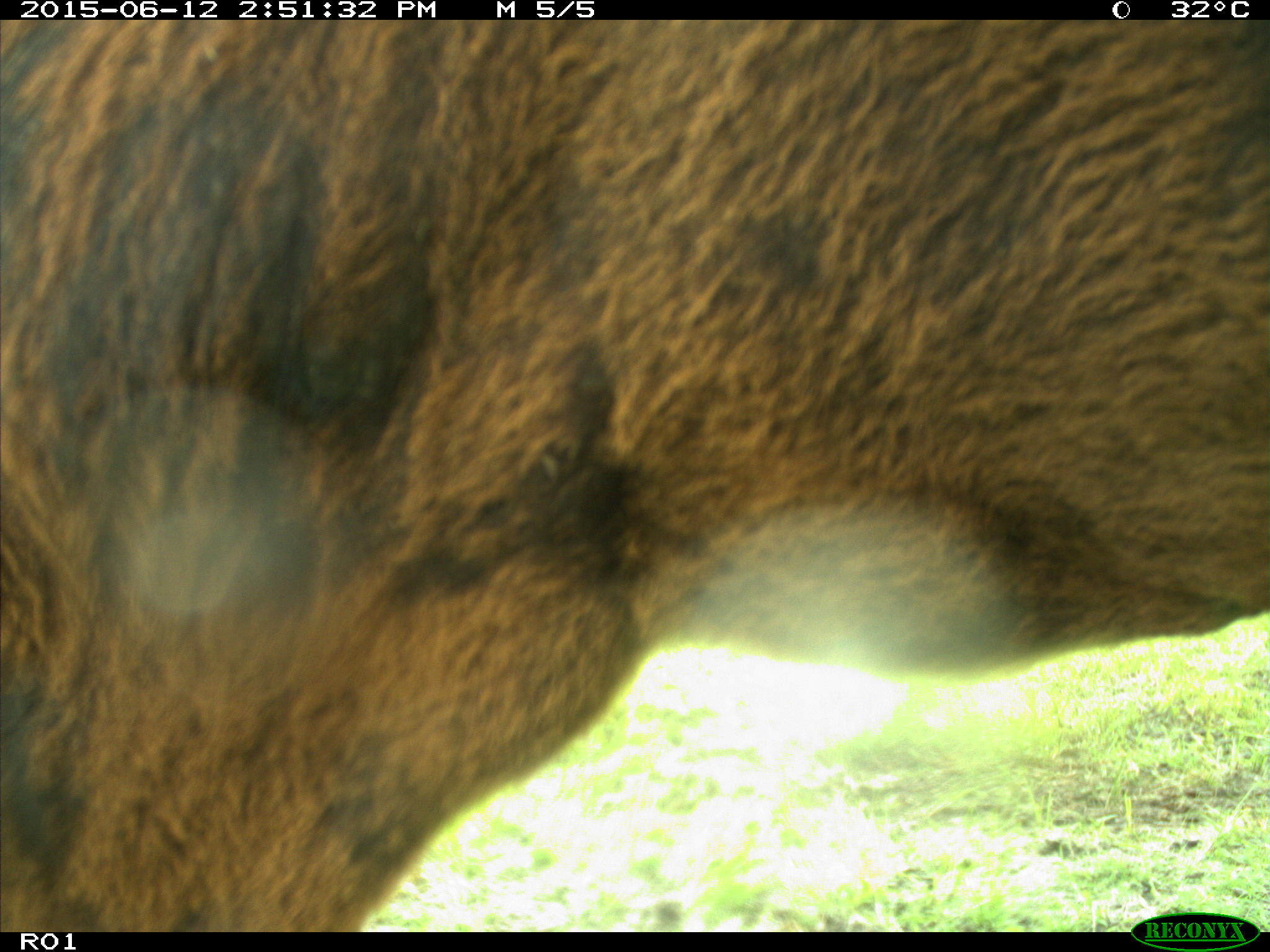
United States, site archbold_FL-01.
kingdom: Animalia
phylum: Chordata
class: Mammalia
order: Artiodactyla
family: Bovidae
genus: Bos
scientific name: Bos taurus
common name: domestic cow